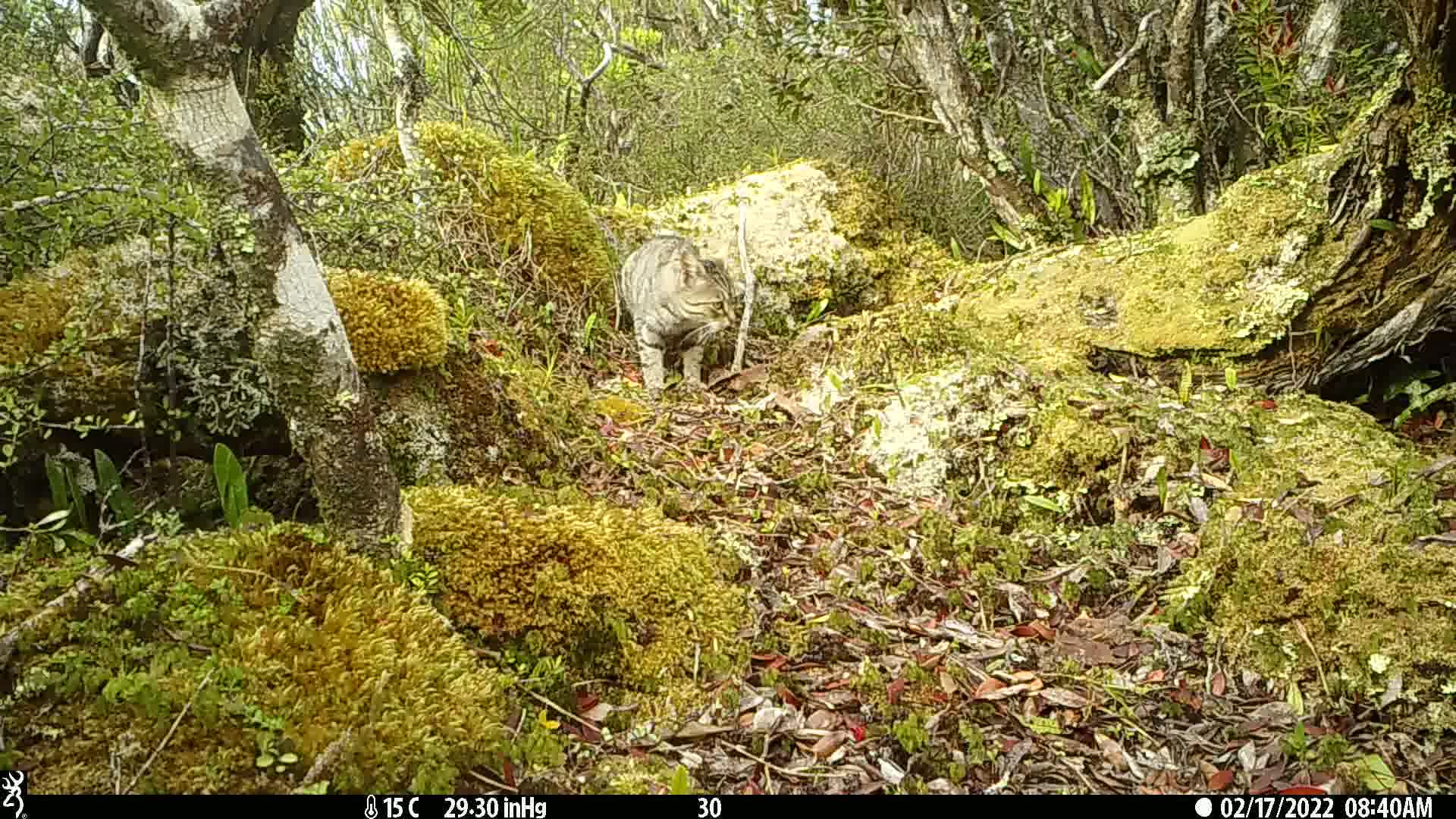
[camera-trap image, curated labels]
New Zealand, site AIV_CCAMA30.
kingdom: Animalia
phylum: Chordata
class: Mammalia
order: Carnivora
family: Felidae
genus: Felis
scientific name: Felis catus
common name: domestic cat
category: cat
Cat (domestic cat) (Felis catus).